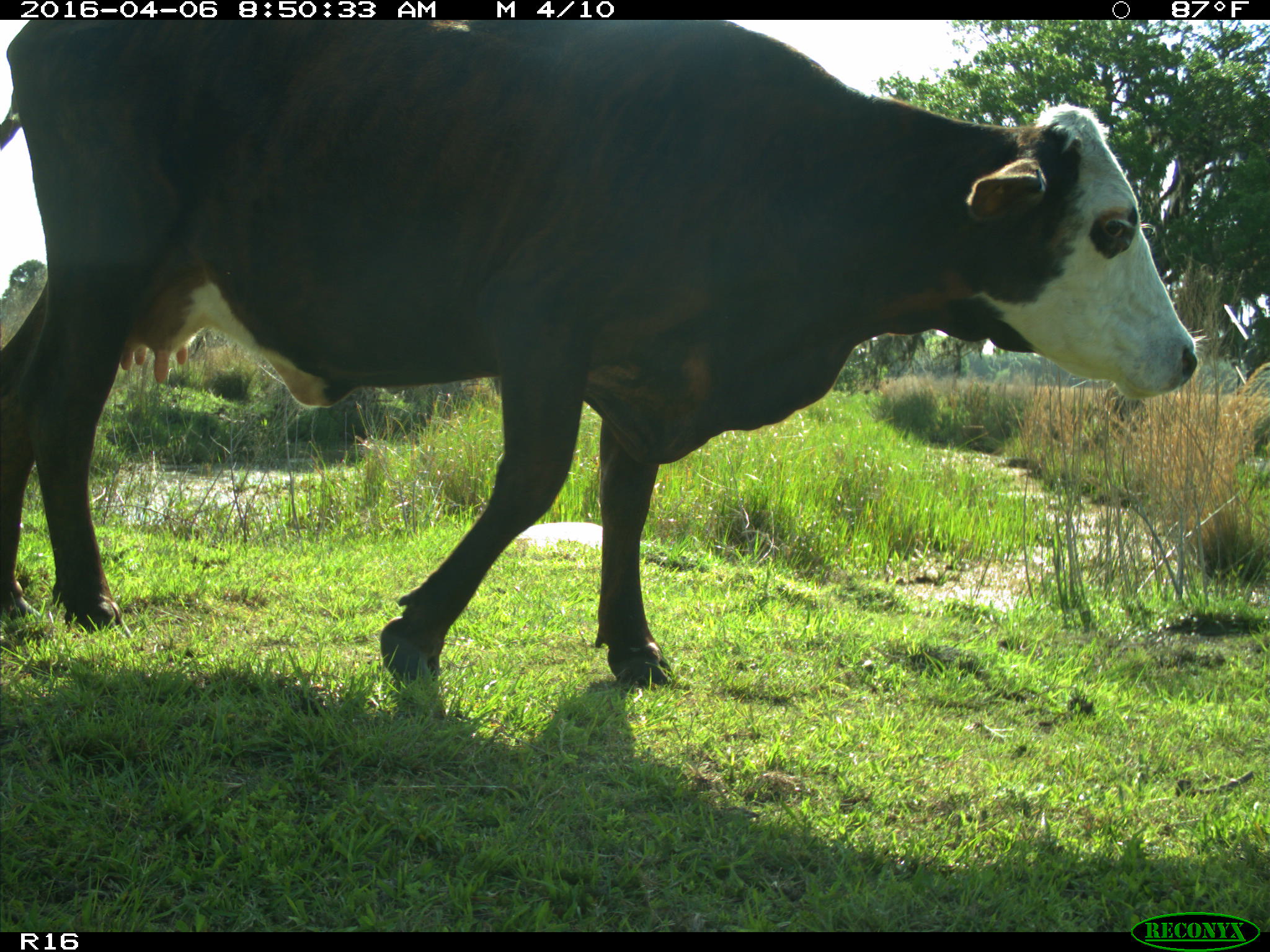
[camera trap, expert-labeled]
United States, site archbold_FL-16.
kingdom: Animalia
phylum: Chordata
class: Mammalia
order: Artiodactyla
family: Bovidae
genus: Bos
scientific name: Bos taurus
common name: domestic cow